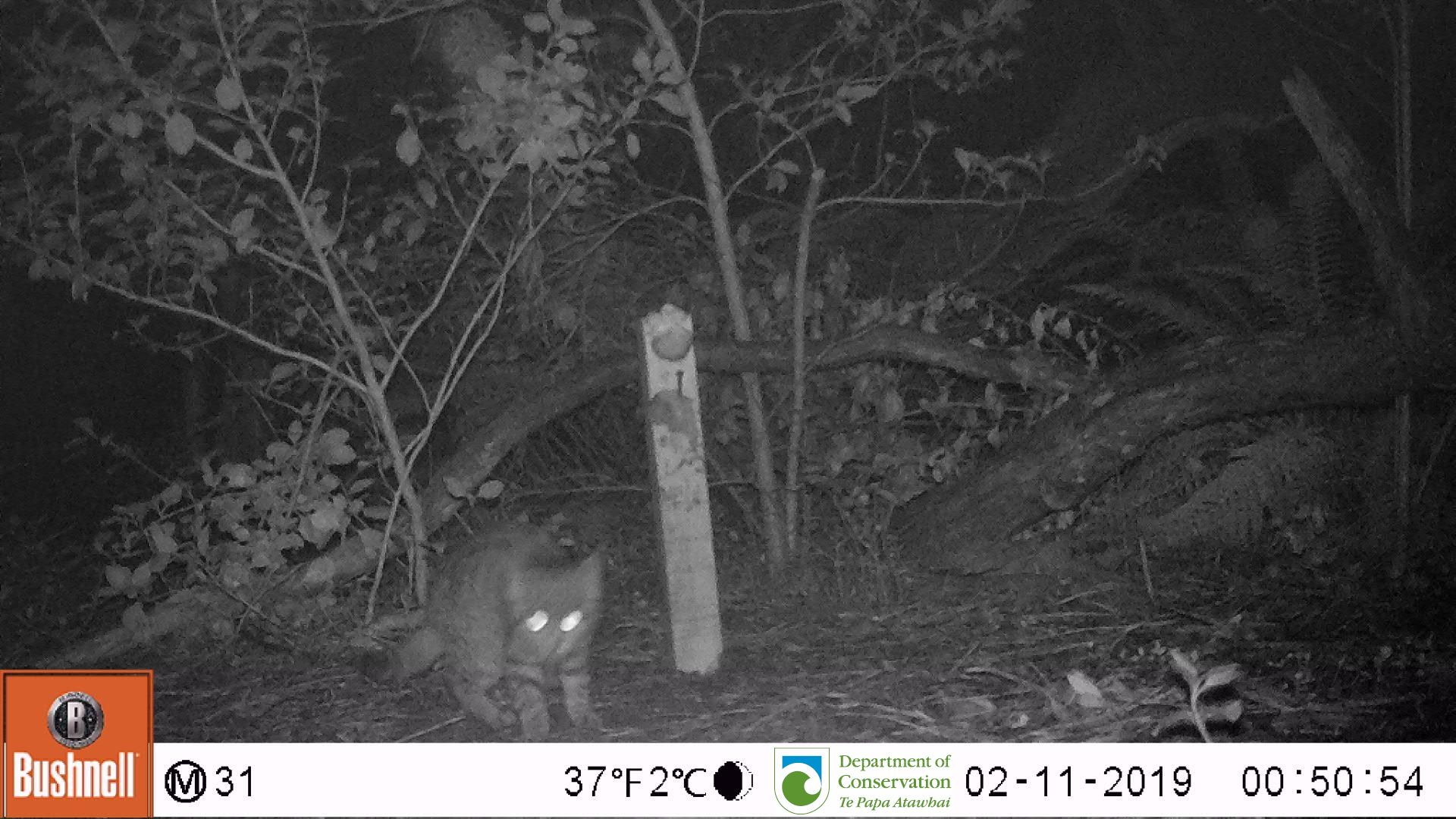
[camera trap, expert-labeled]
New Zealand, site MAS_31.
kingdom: Animalia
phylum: Chordata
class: Mammalia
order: Carnivora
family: Felidae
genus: Felis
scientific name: Felis catus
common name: domestic cat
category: cat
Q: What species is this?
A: Cat (domestic cat) (Felis catus).